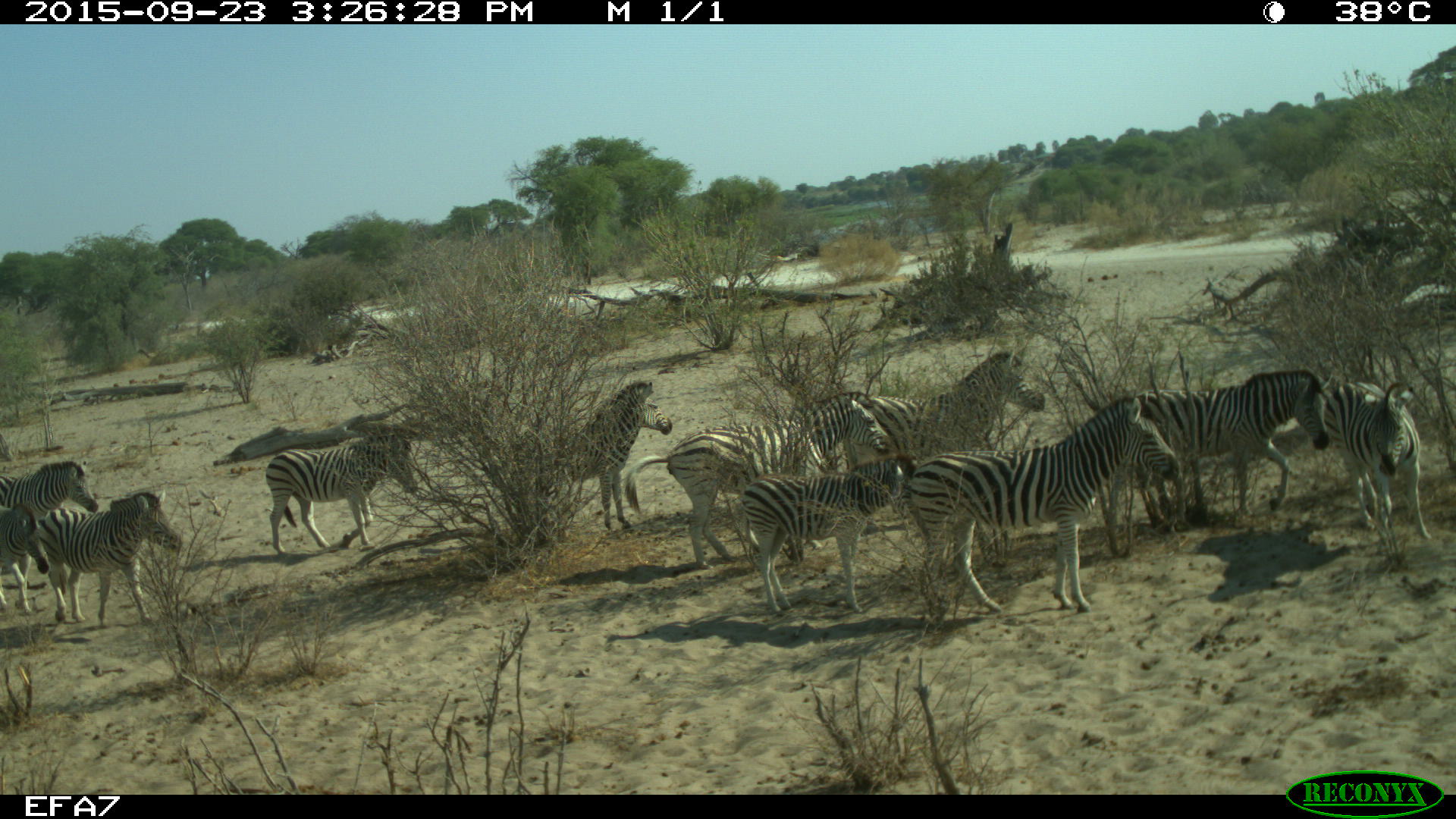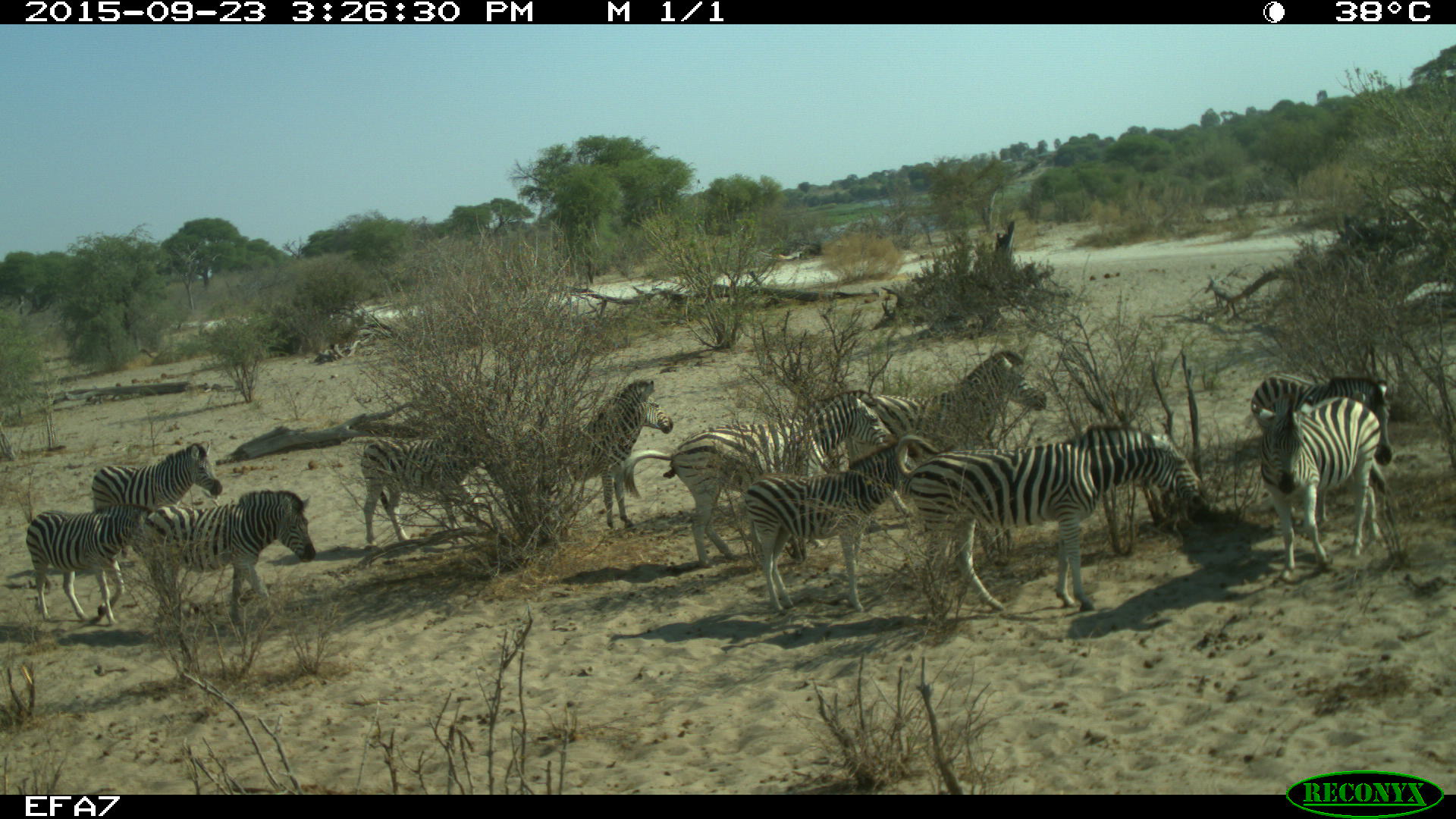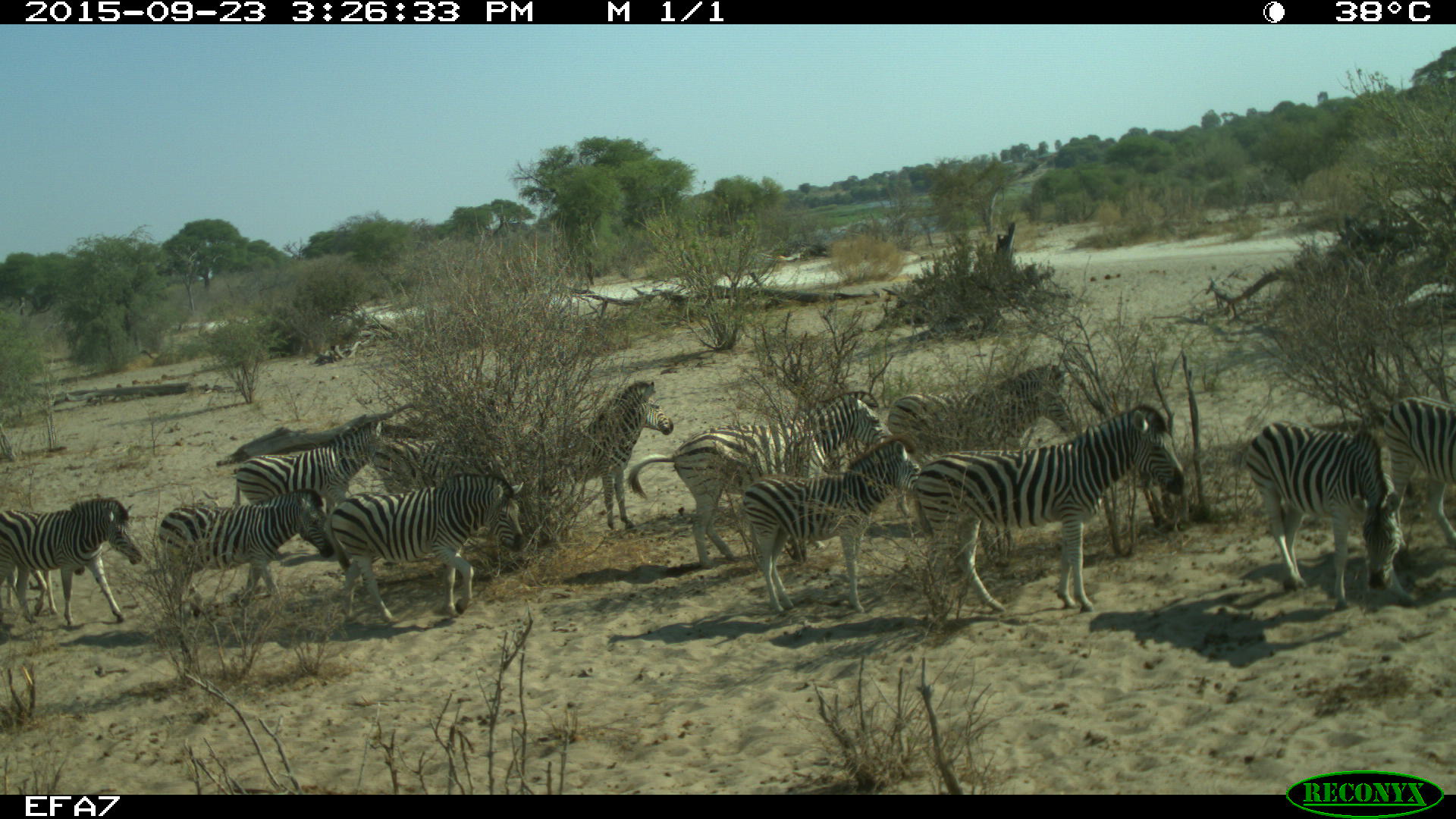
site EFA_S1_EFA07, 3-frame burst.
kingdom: Animalia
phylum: Chordata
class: Mammalia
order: Perissodactyla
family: Equidae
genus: Equus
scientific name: Equus quagga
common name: plains zebra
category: zebraplains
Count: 11-50.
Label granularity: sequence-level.